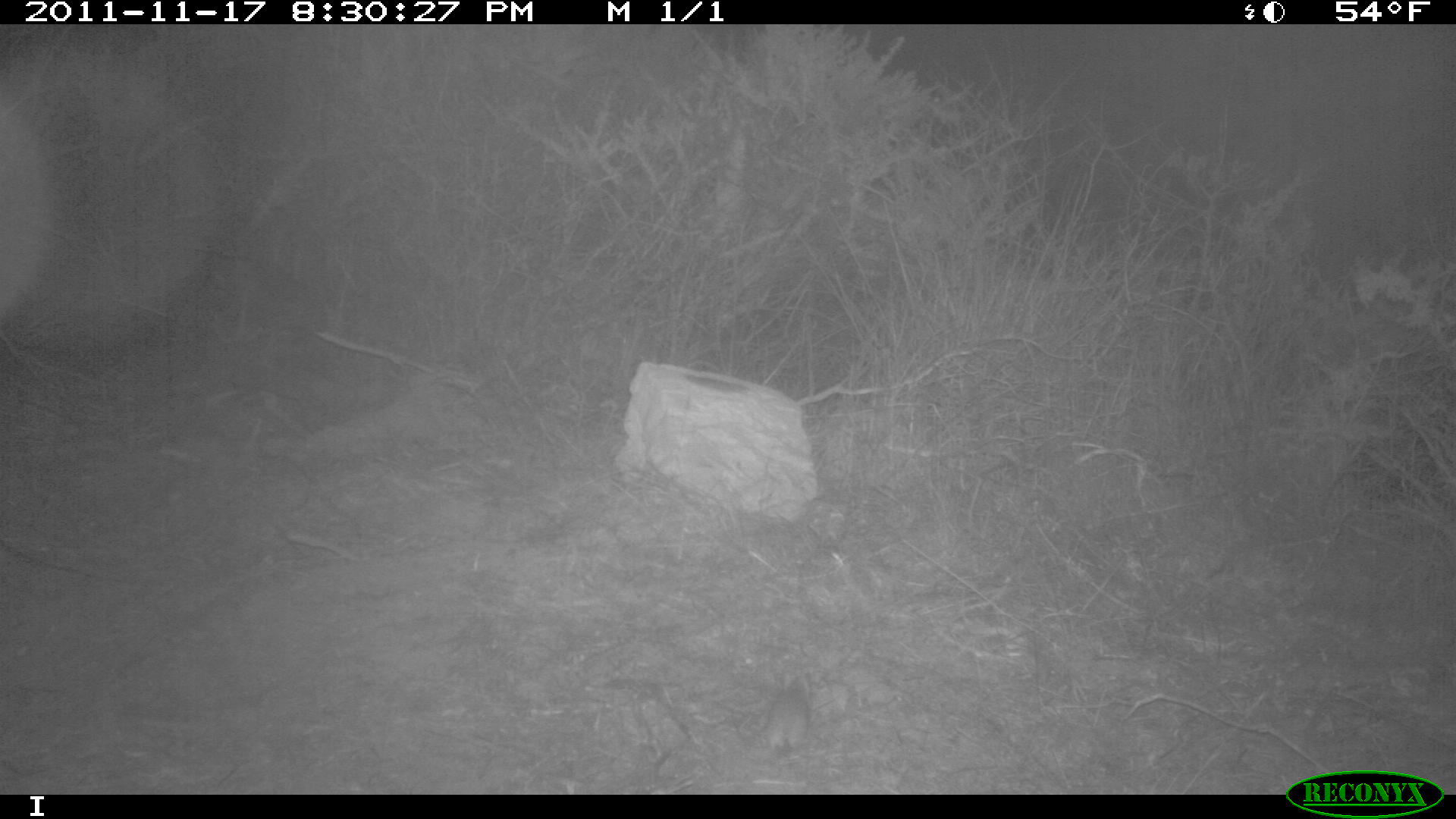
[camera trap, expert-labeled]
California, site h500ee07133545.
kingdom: Animalia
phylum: Chordata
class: Mammalia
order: Rodentia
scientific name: Rodentia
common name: rodent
Rodent (Rodentia).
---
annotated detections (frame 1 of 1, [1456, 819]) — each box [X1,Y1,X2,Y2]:
rodent: [768,671,811,754]